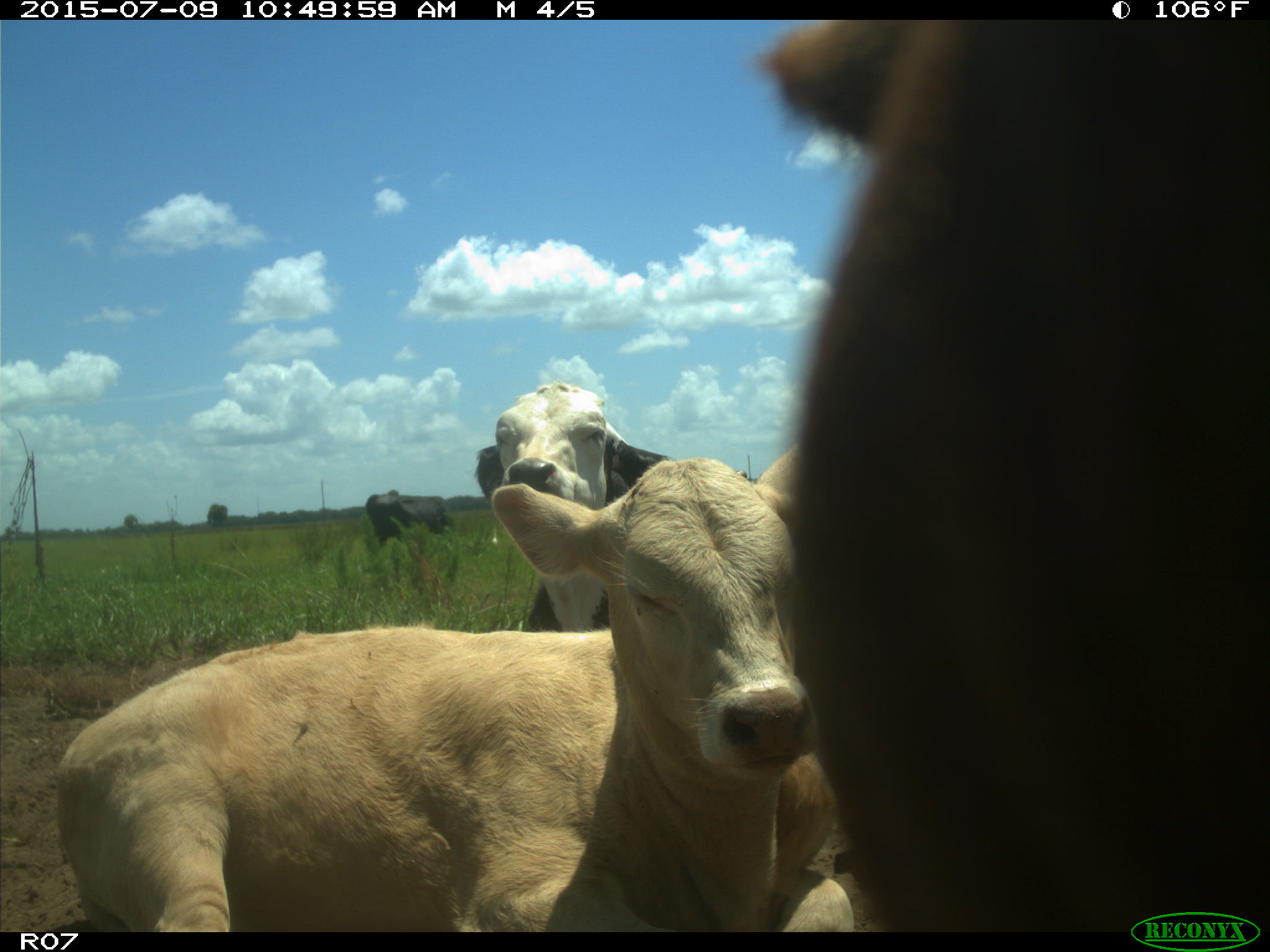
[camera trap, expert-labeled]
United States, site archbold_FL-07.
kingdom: Animalia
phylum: Chordata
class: Mammalia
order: Artiodactyla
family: Bovidae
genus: Bos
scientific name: Bos taurus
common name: domestic cow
Bos taurus (domestic cow).